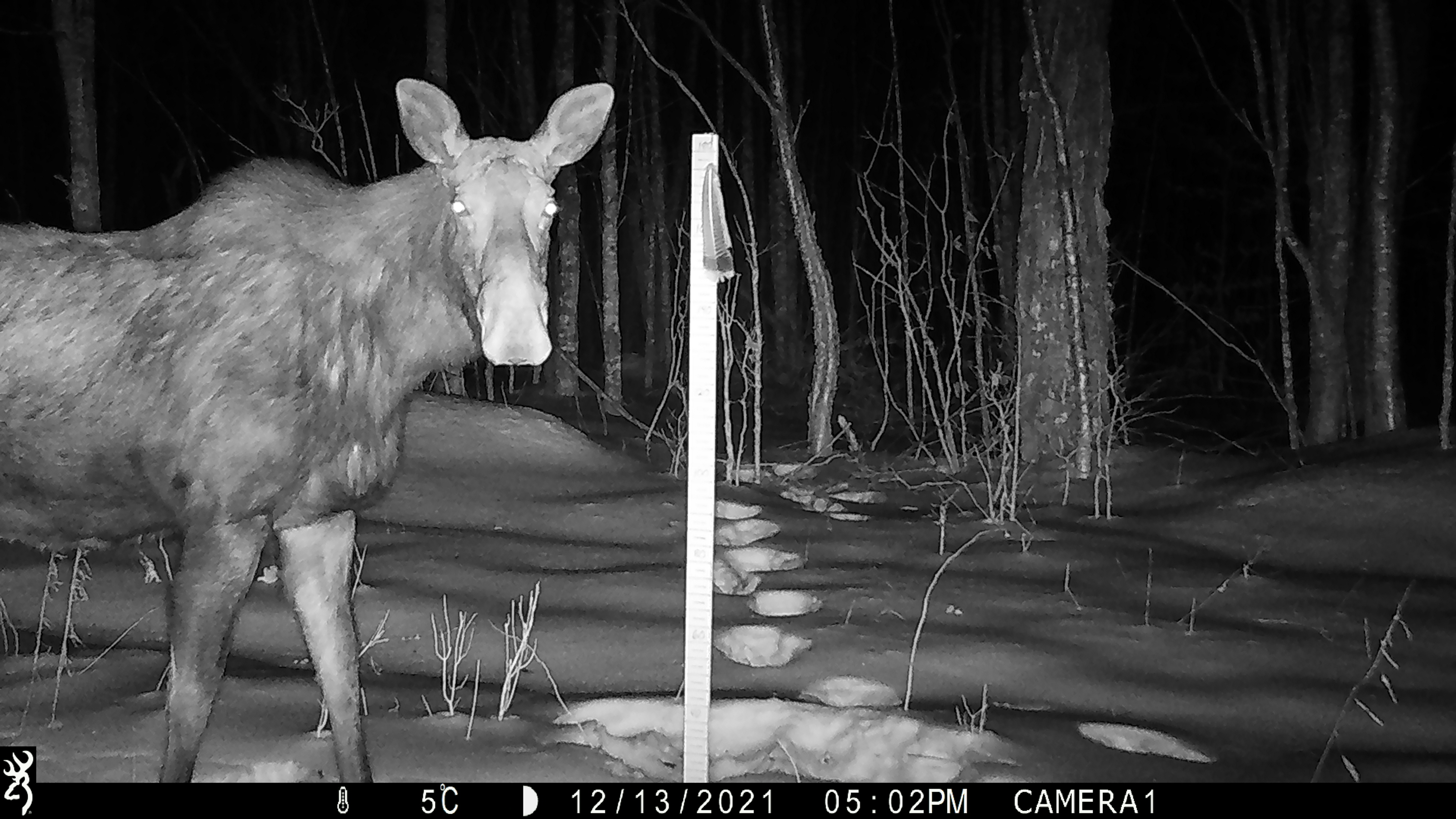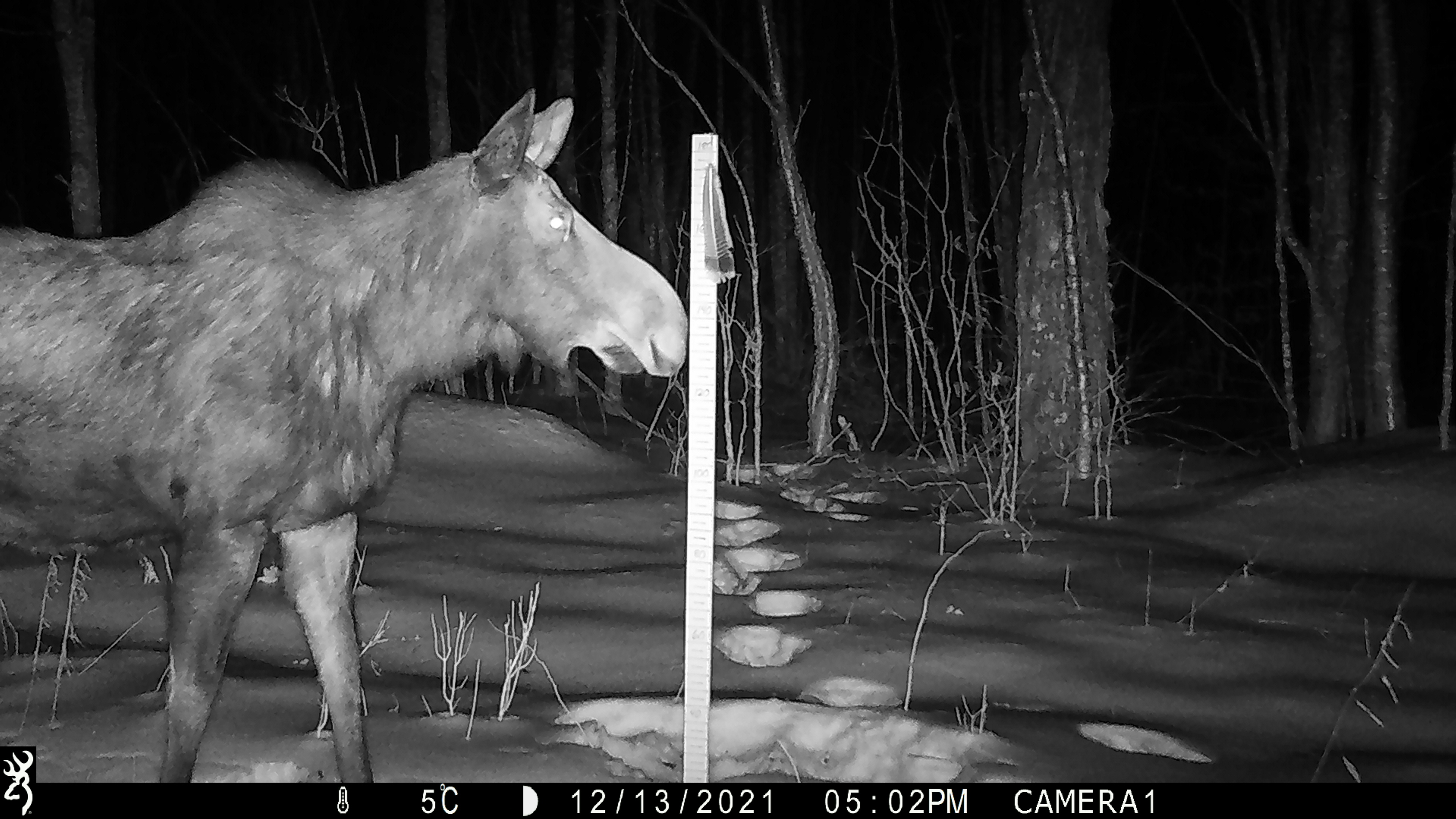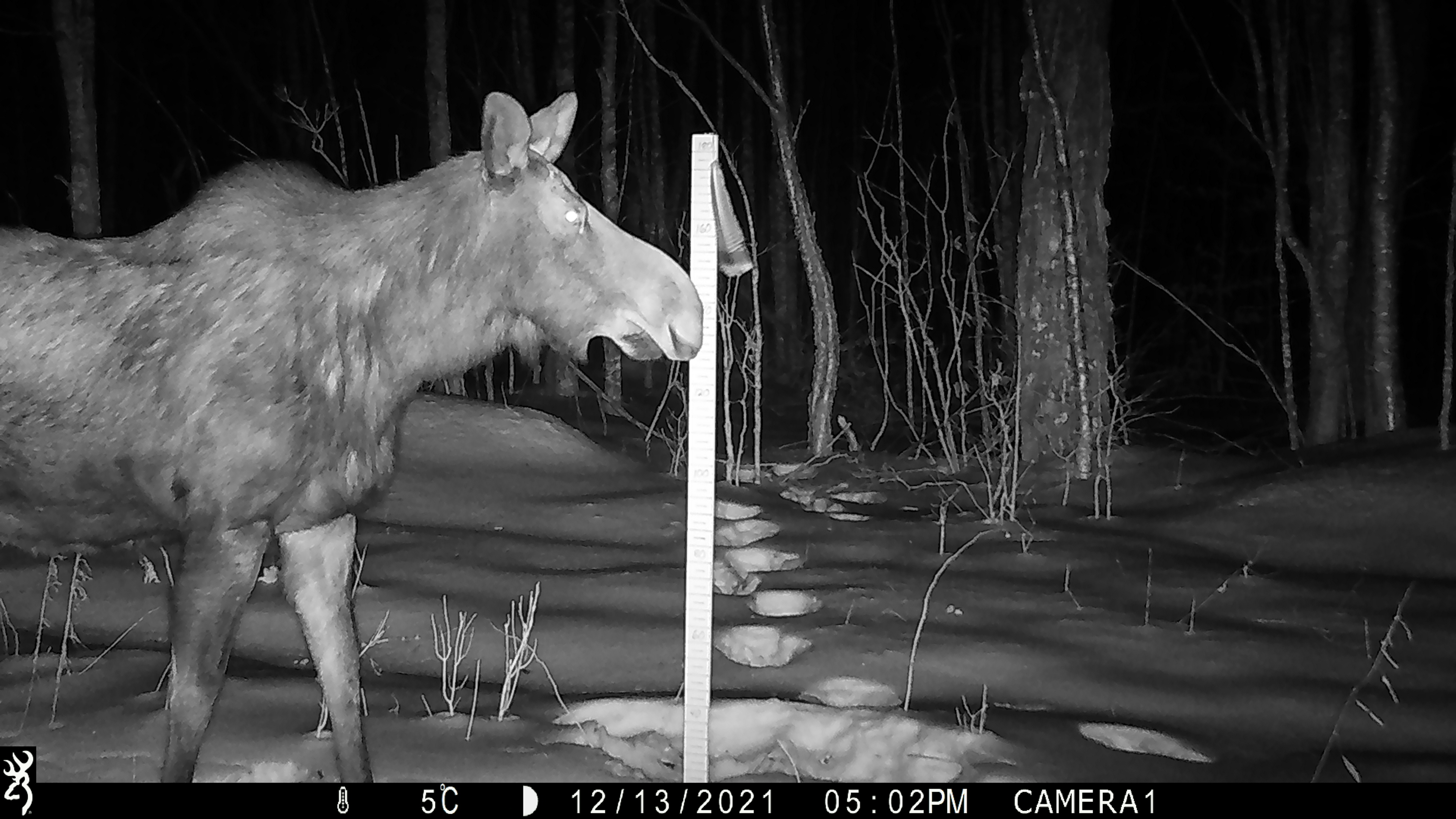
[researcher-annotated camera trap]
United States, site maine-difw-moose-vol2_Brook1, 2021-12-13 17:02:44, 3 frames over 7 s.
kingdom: Animalia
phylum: Chordata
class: Mammalia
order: Artiodactyla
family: Cervidae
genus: Alces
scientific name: Alces alces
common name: moose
Moose (Alces alces).